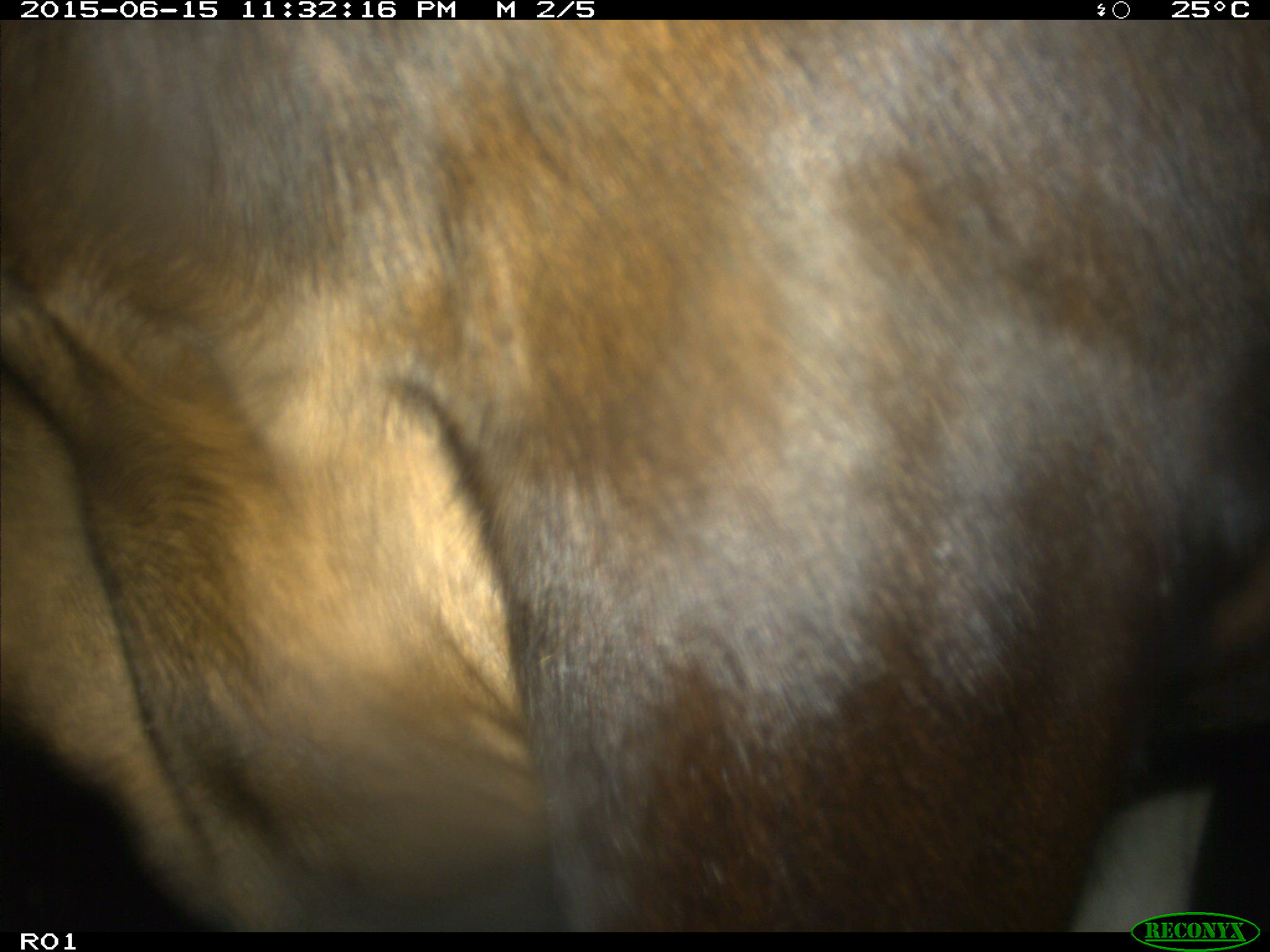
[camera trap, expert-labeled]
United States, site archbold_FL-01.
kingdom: Animalia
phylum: Chordata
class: Mammalia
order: Artiodactyla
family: Bovidae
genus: Bos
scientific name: Bos taurus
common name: domestic cow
Bos taurus (domestic cow).